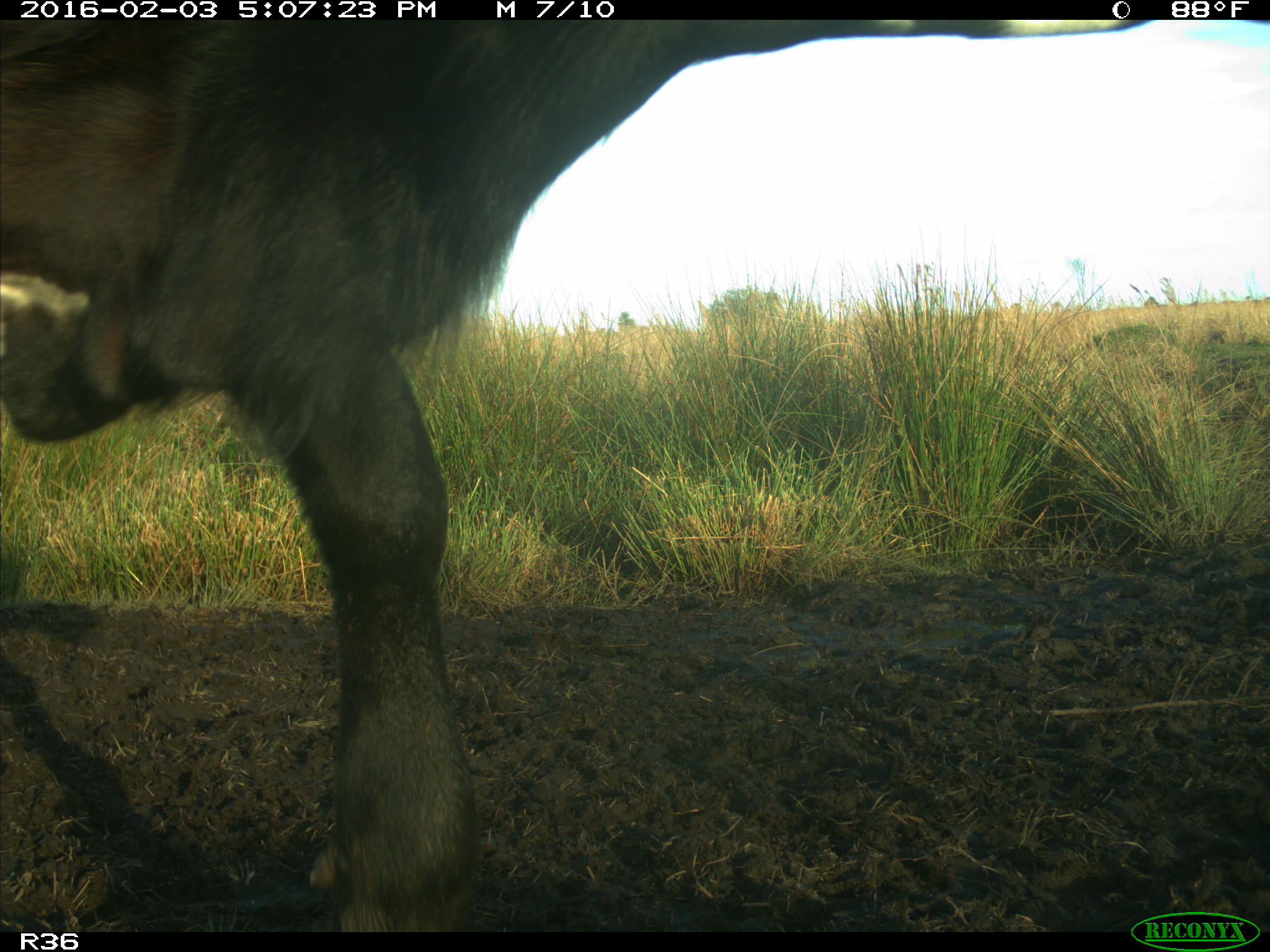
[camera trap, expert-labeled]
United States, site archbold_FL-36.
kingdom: Animalia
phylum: Chordata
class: Mammalia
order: Artiodactyla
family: Bovidae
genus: Bos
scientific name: Bos taurus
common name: domestic cow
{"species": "Bos taurus (domestic cow)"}